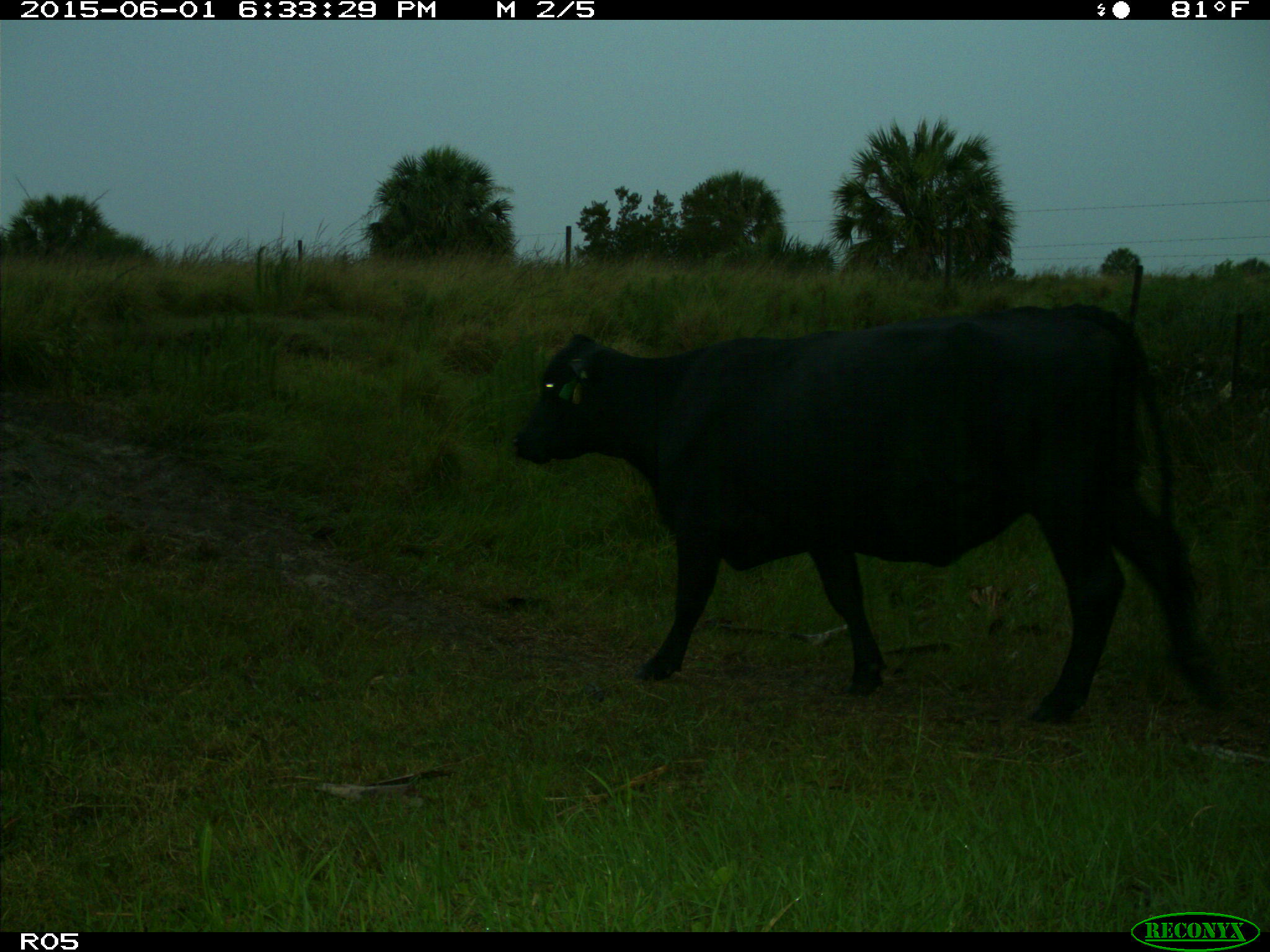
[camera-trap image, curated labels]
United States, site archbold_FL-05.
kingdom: Animalia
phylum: Chordata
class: Mammalia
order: Artiodactyla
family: Bovidae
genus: Bos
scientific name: Bos taurus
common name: domestic cow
Bos taurus (domestic cow).